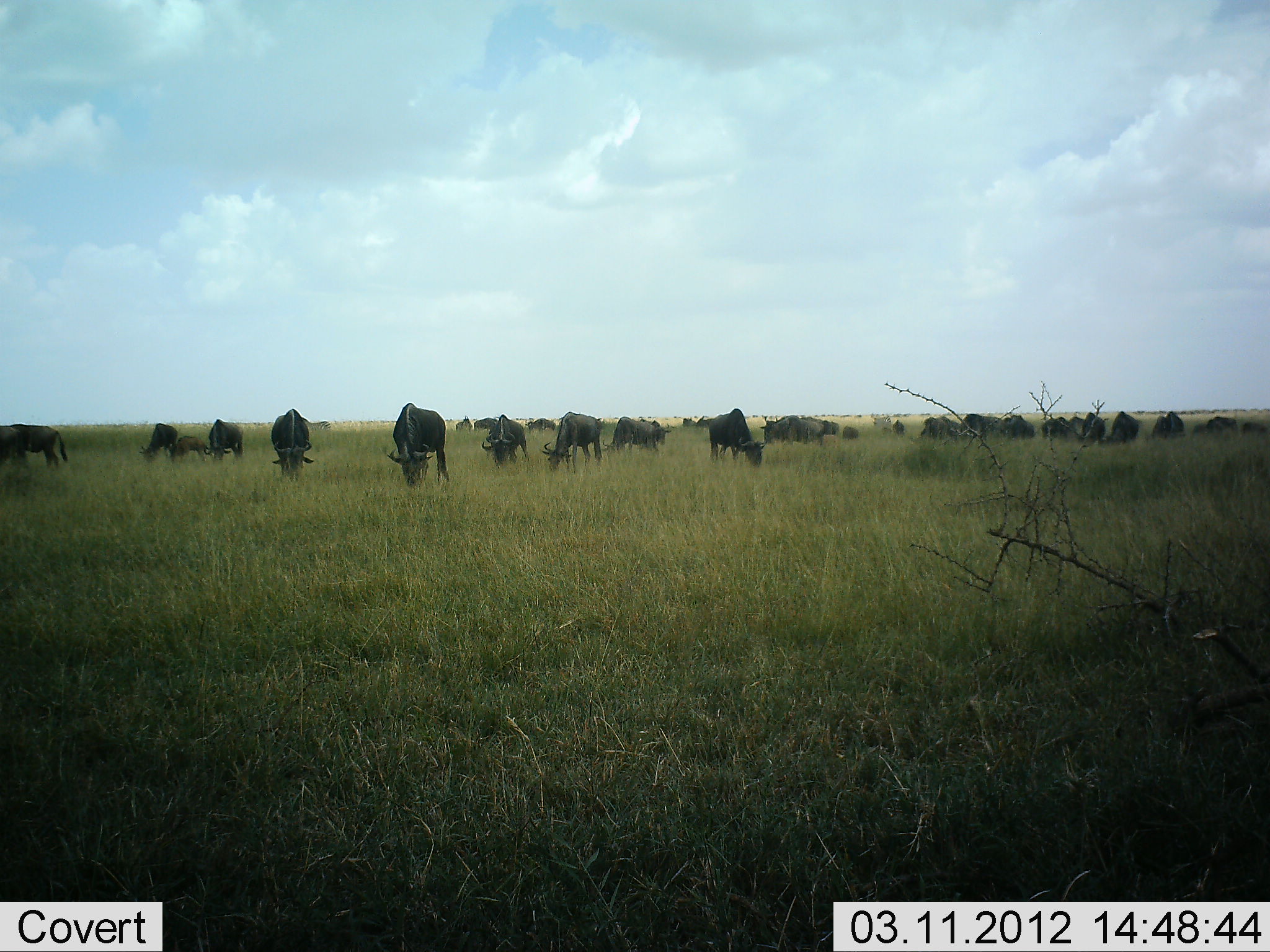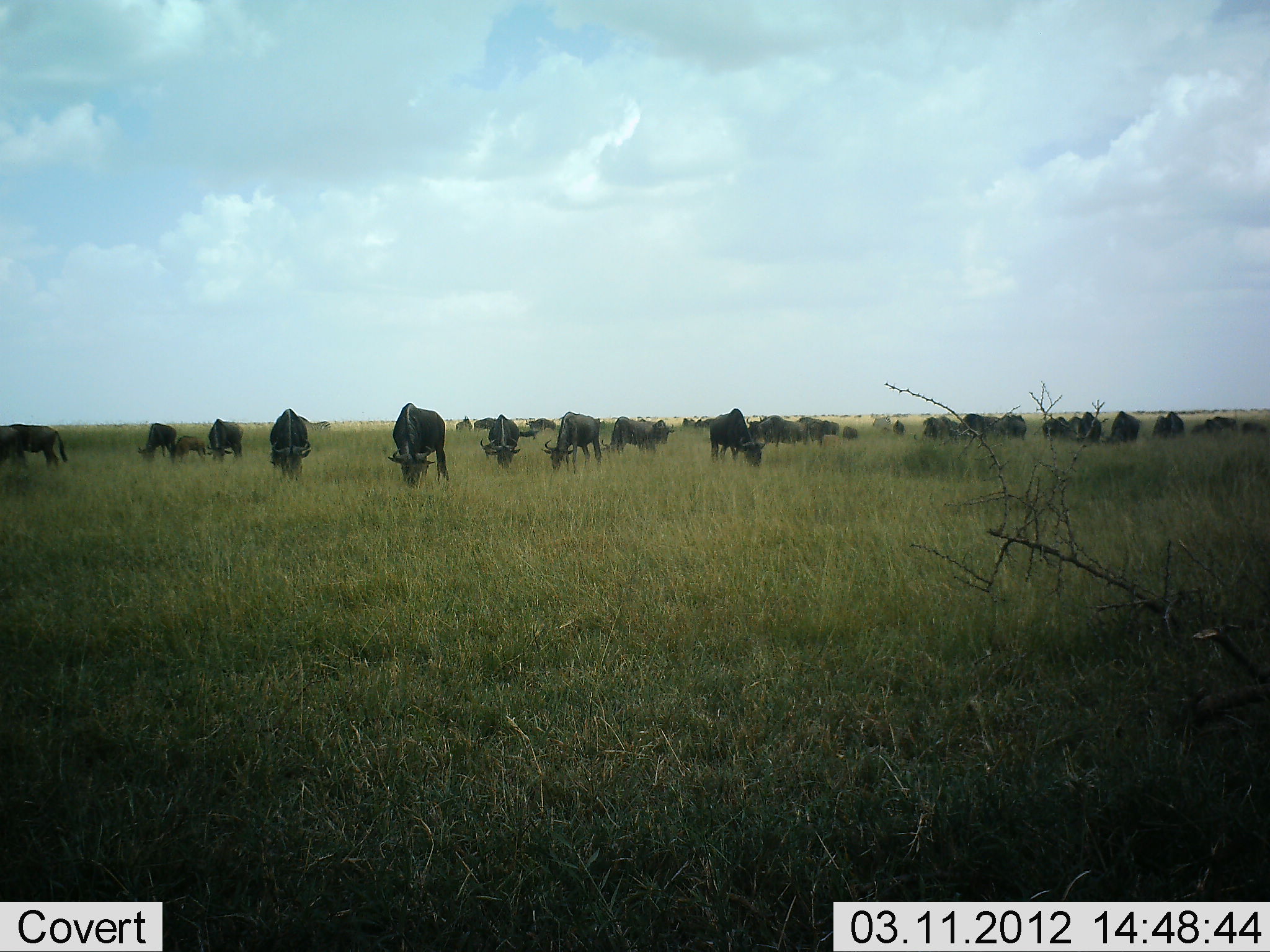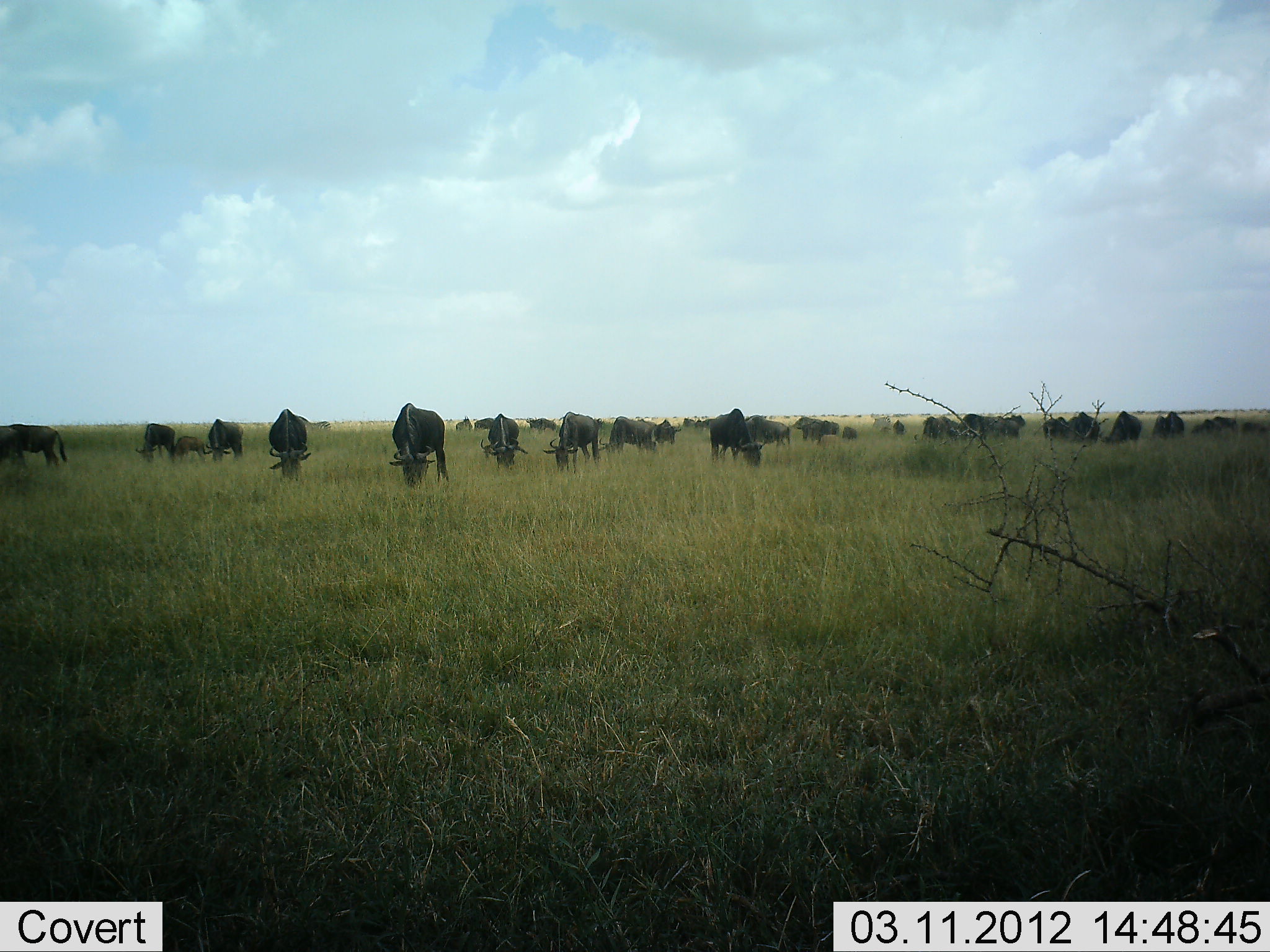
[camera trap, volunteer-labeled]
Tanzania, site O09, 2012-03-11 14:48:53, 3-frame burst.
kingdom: Animalia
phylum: Chordata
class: Mammalia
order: Artiodactyla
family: Bovidae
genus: Connochaetes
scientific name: Connochaetes taurinus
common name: blue wildebeest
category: wildebeest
Wildebeest (blue wildebeest) (Connochaetes taurinus), count 11-50. Behavior (volunteer vote fractions): standing 47%, resting 0%, moving 24%, interacting 0%. Young present (vote fraction): 12%. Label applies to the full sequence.